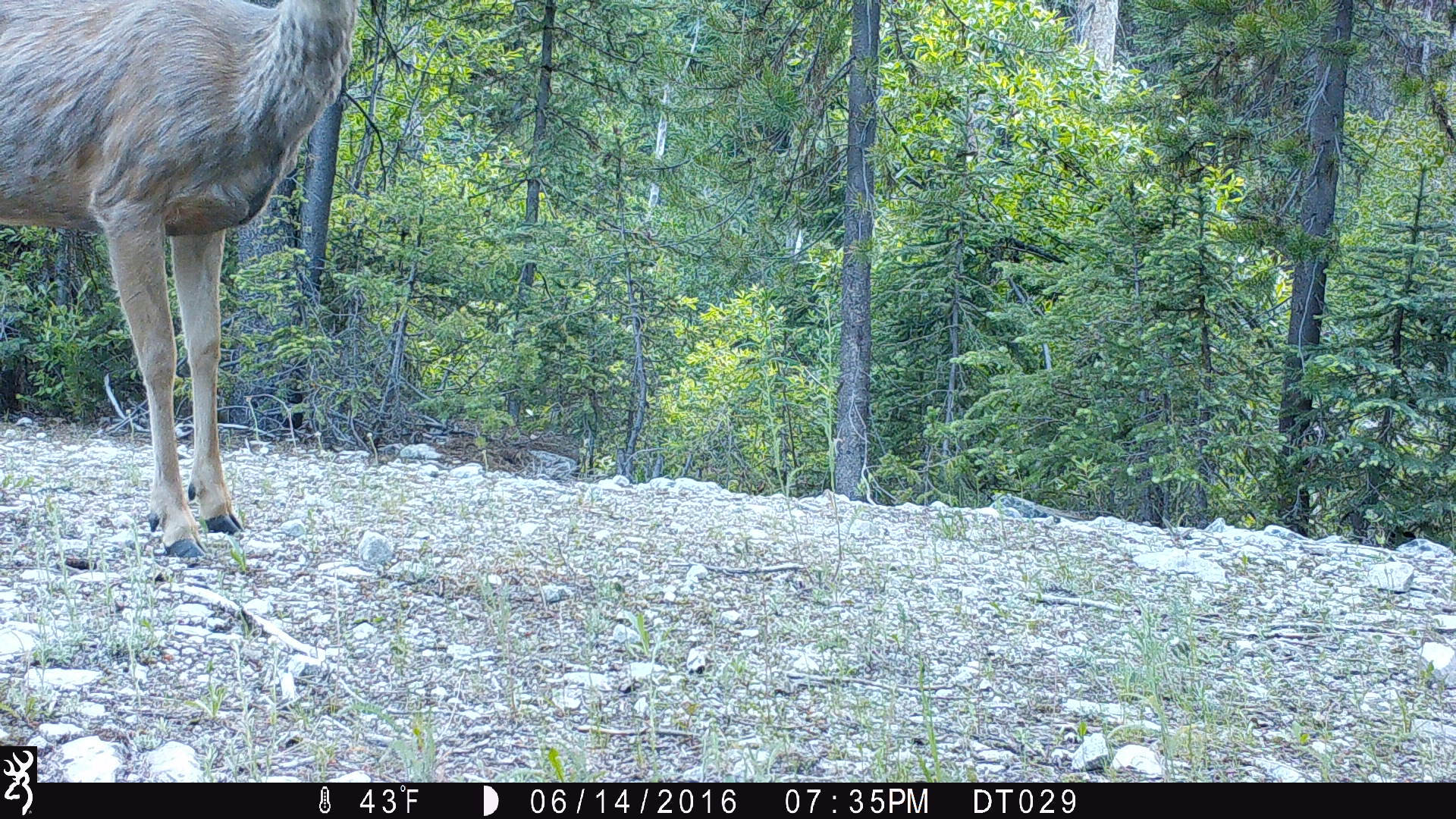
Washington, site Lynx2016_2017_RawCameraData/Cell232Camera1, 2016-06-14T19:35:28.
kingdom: Animalia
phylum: Chordata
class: Mammalia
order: Artiodactyla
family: Cervidae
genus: Odocoileus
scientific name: Odocoileus hemionus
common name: mule deer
Odocoileus hemionus (mule deer). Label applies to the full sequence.